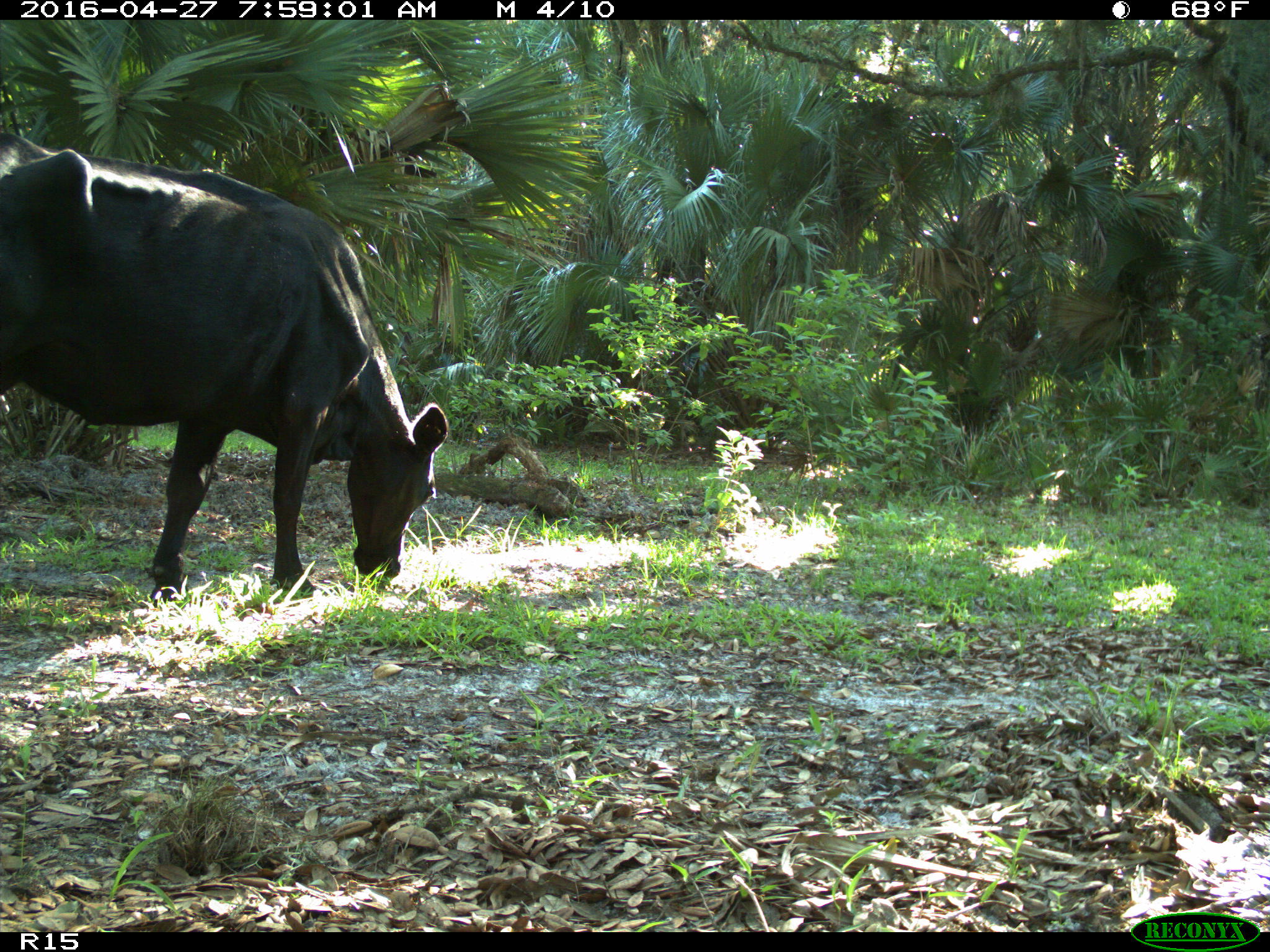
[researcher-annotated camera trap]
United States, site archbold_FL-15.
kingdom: Animalia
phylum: Chordata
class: Mammalia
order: Artiodactyla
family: Bovidae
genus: Bos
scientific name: Bos taurus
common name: domestic cow